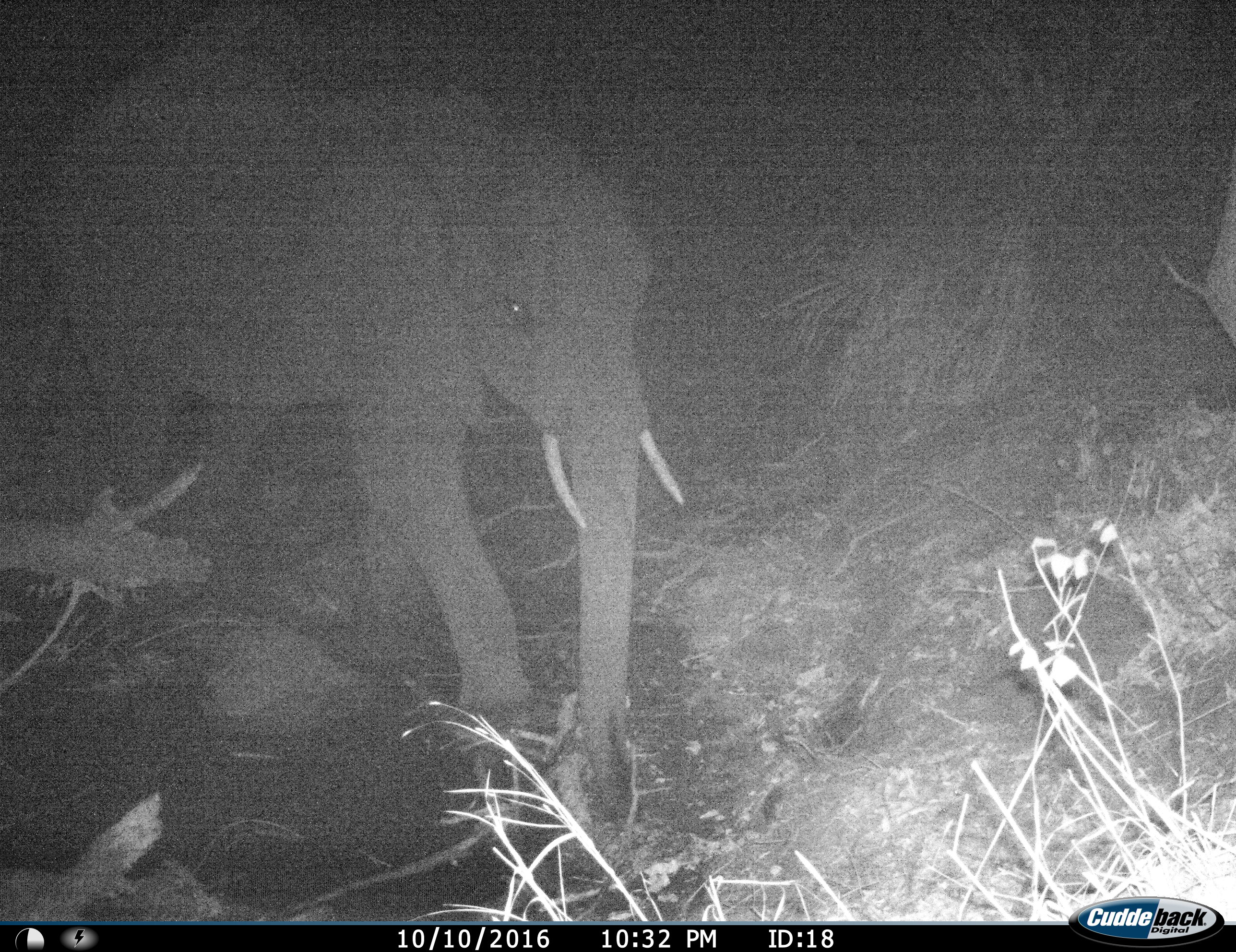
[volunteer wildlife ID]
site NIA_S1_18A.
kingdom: Animalia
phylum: Chordata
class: Mammalia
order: Proboscidea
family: Elephantidae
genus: Loxodonta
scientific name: Loxodonta africana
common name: african bush elephant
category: elephant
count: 1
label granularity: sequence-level